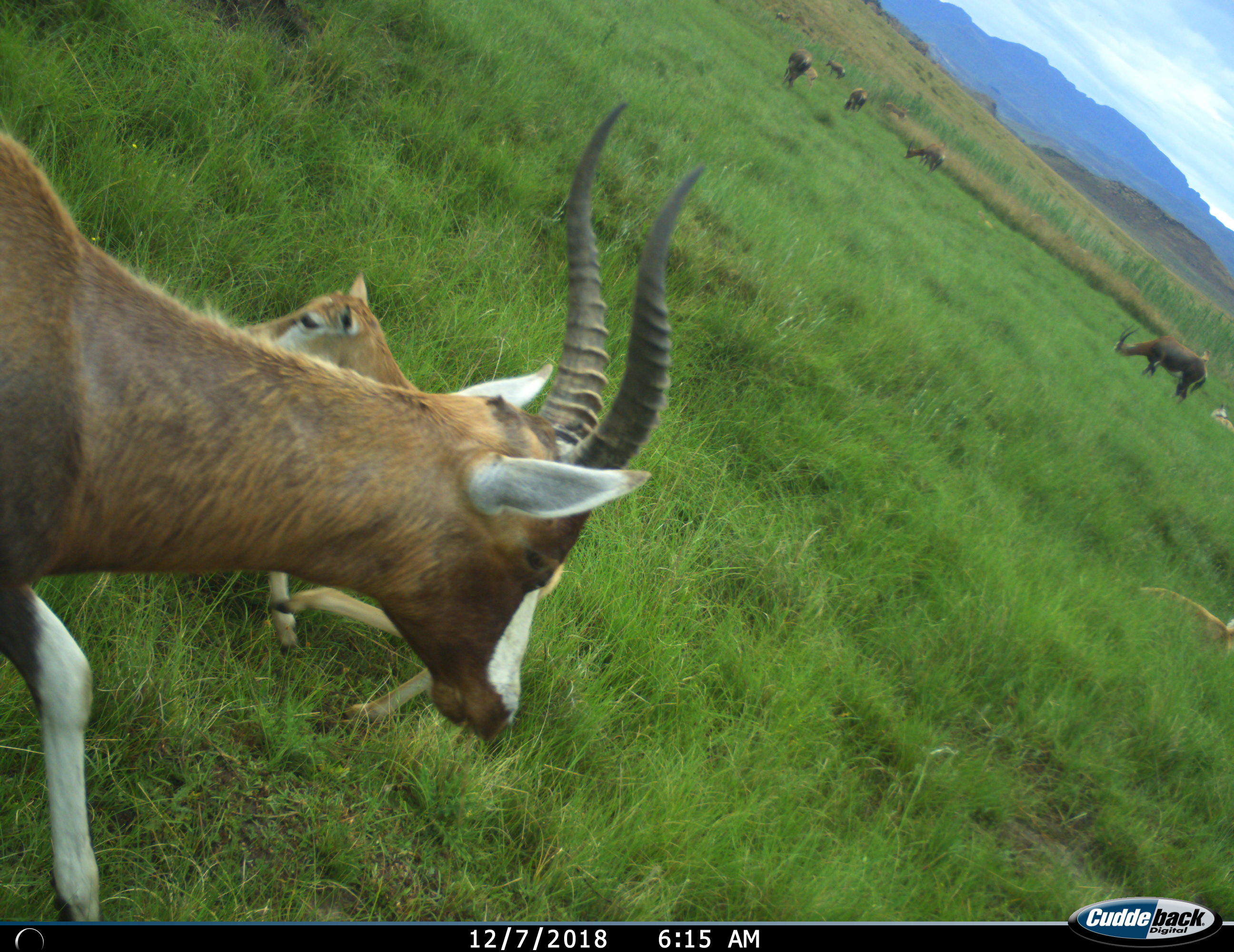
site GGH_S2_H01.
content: unidentified animal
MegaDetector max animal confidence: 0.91